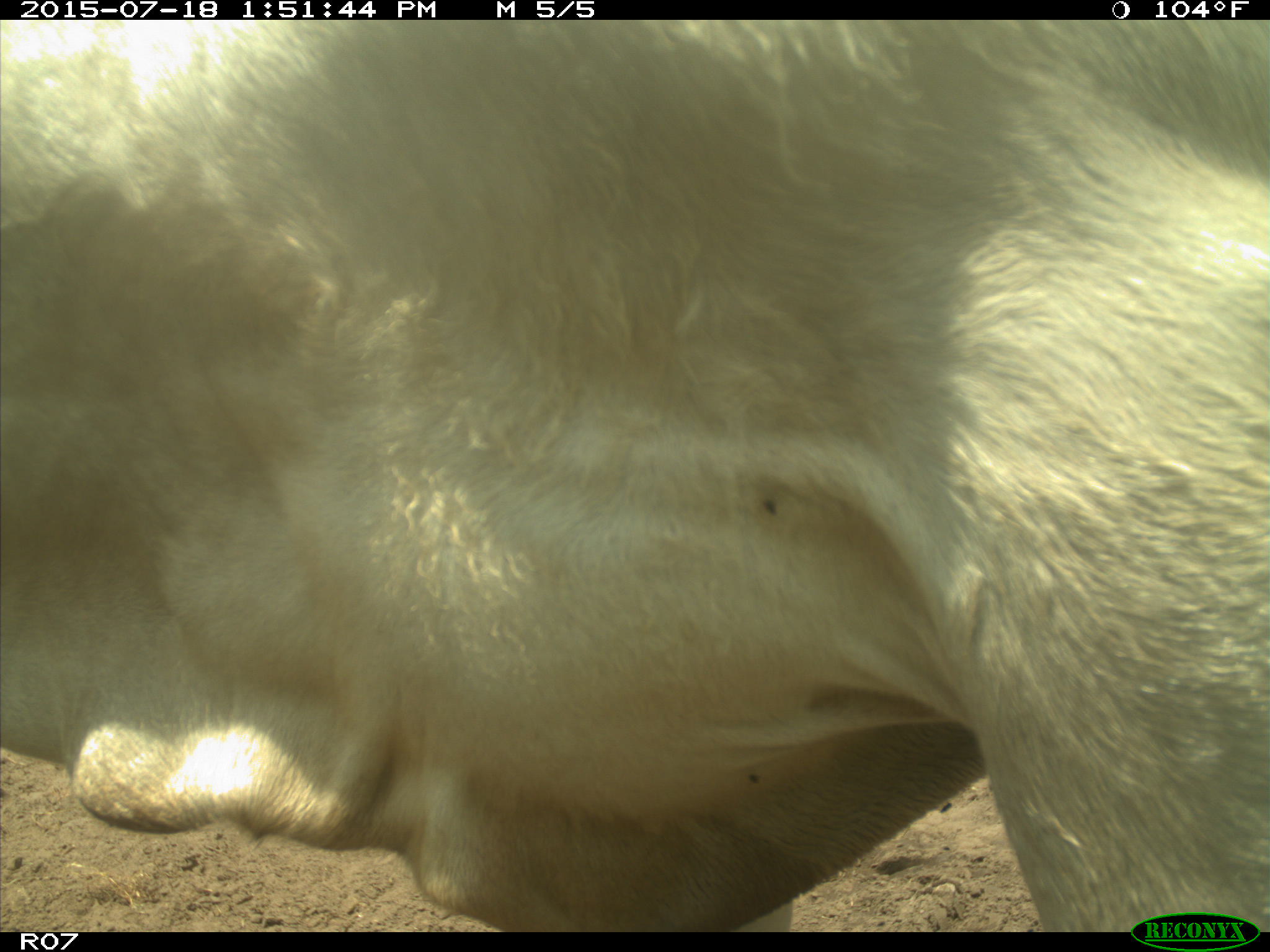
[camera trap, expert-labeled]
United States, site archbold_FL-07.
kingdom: Animalia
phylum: Chordata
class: Mammalia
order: Artiodactyla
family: Bovidae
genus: Bos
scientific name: Bos taurus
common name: domestic cow